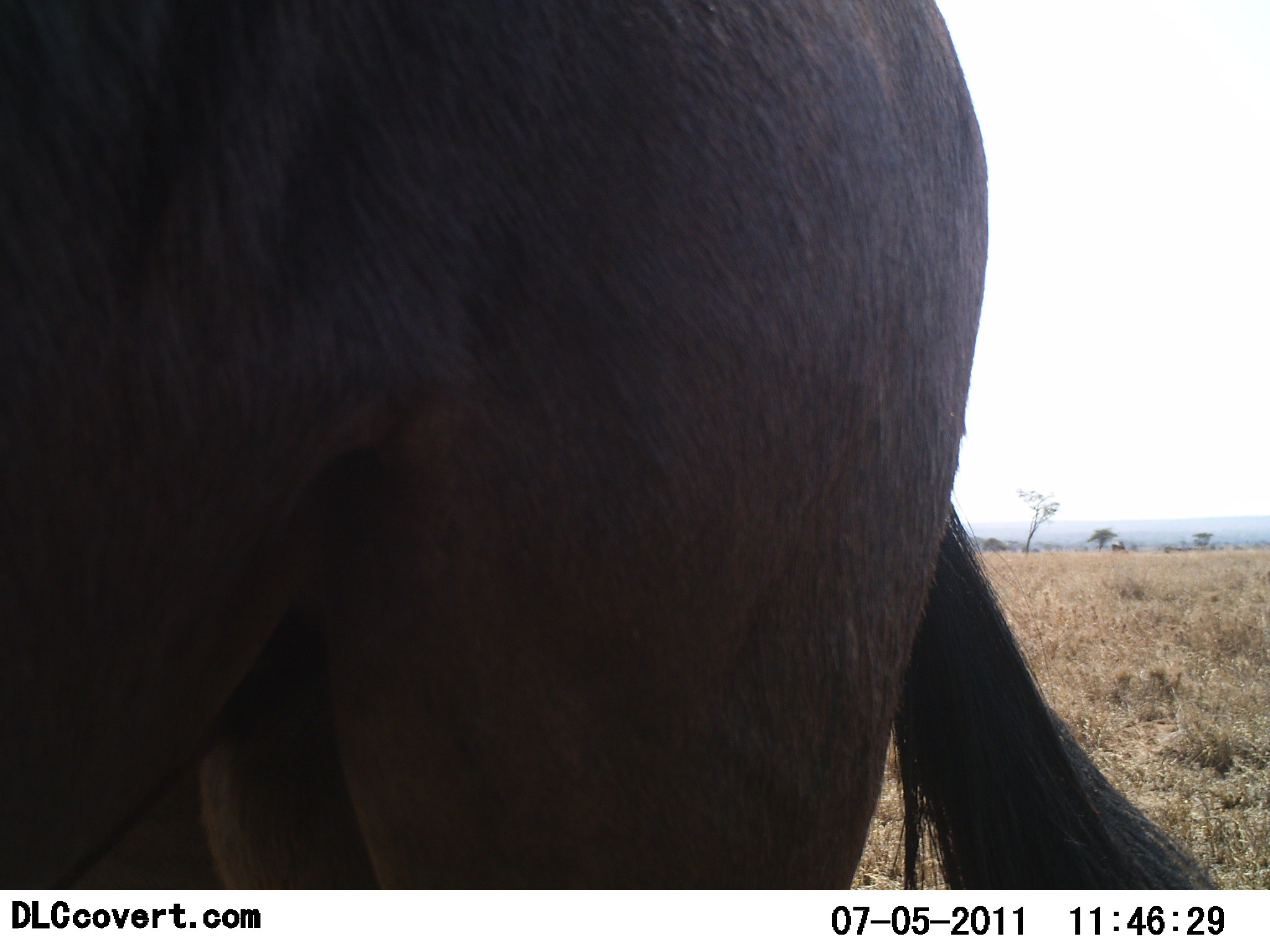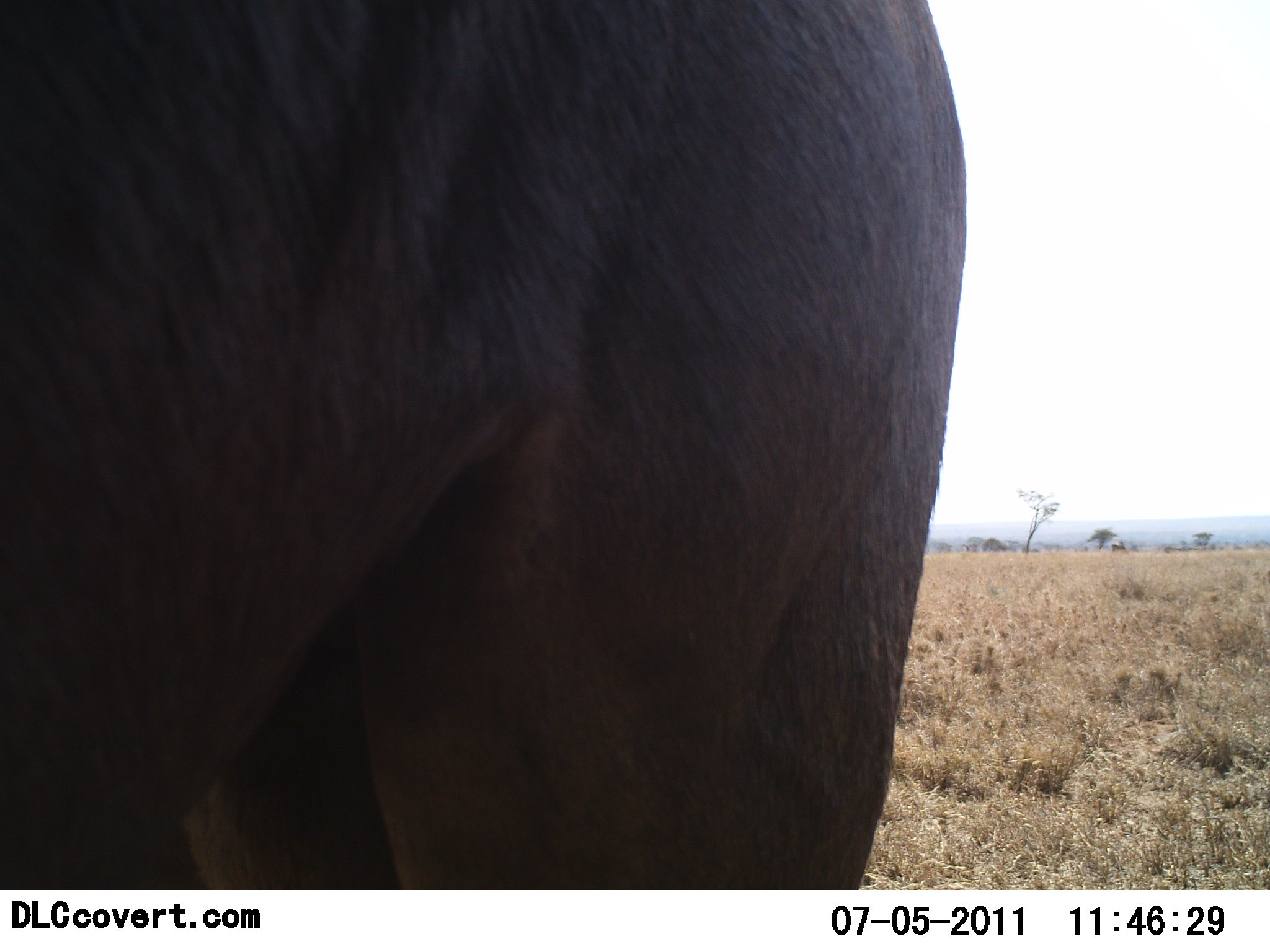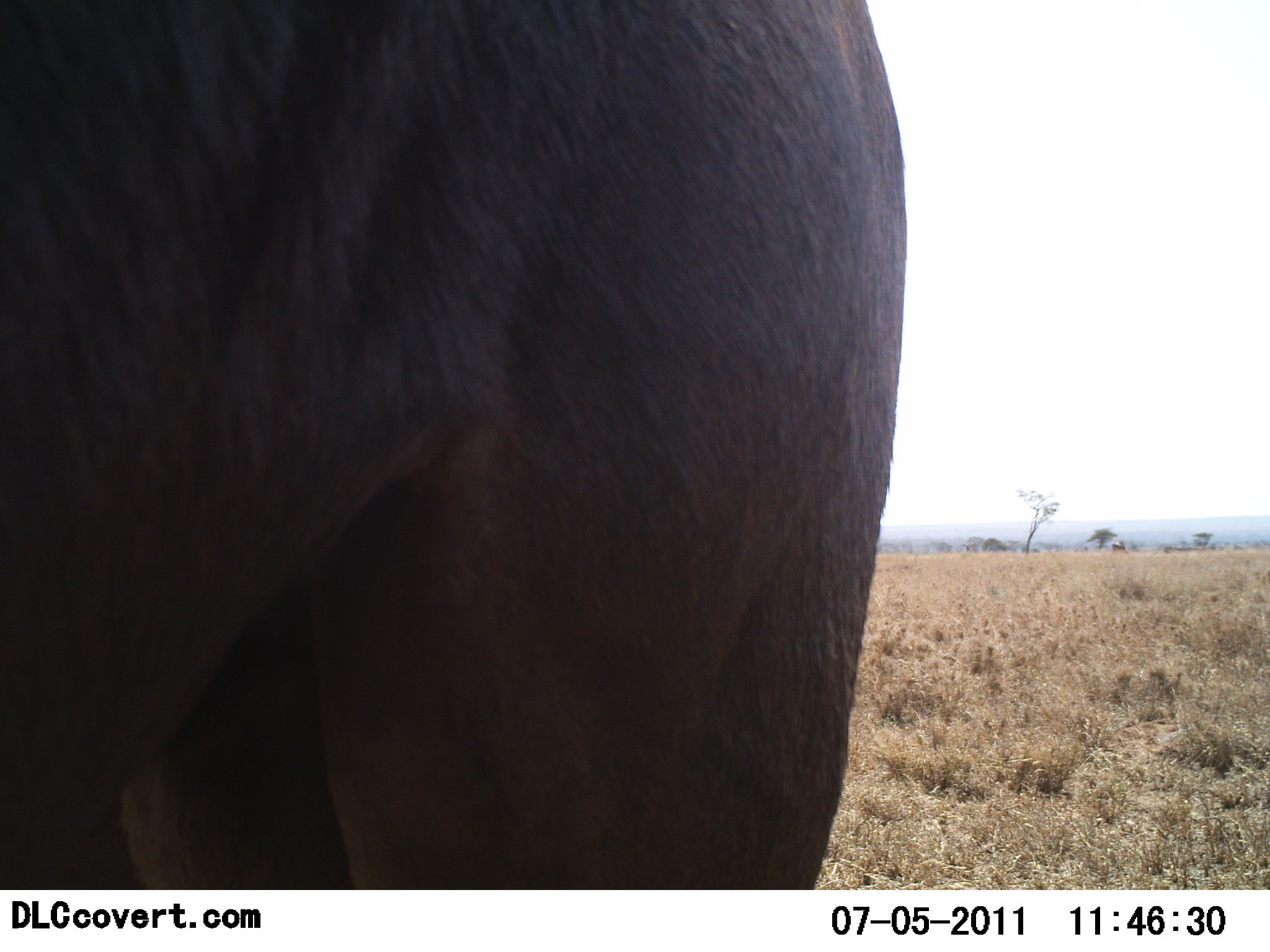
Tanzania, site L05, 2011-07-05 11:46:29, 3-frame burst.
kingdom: Animalia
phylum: Chordata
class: Mammalia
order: Artiodactyla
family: Bovidae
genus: Connochaetes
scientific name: Connochaetes taurinus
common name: blue wildebeest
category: wildebeest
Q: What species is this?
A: Wildebeest (blue wildebeest) (Connochaetes taurinus).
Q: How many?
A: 1.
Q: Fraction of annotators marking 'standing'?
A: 86%.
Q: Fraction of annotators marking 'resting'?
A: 14%.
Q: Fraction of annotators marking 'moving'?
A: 0%.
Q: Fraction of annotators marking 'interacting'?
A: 0%.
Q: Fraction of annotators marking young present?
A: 0%.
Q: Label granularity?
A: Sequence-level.